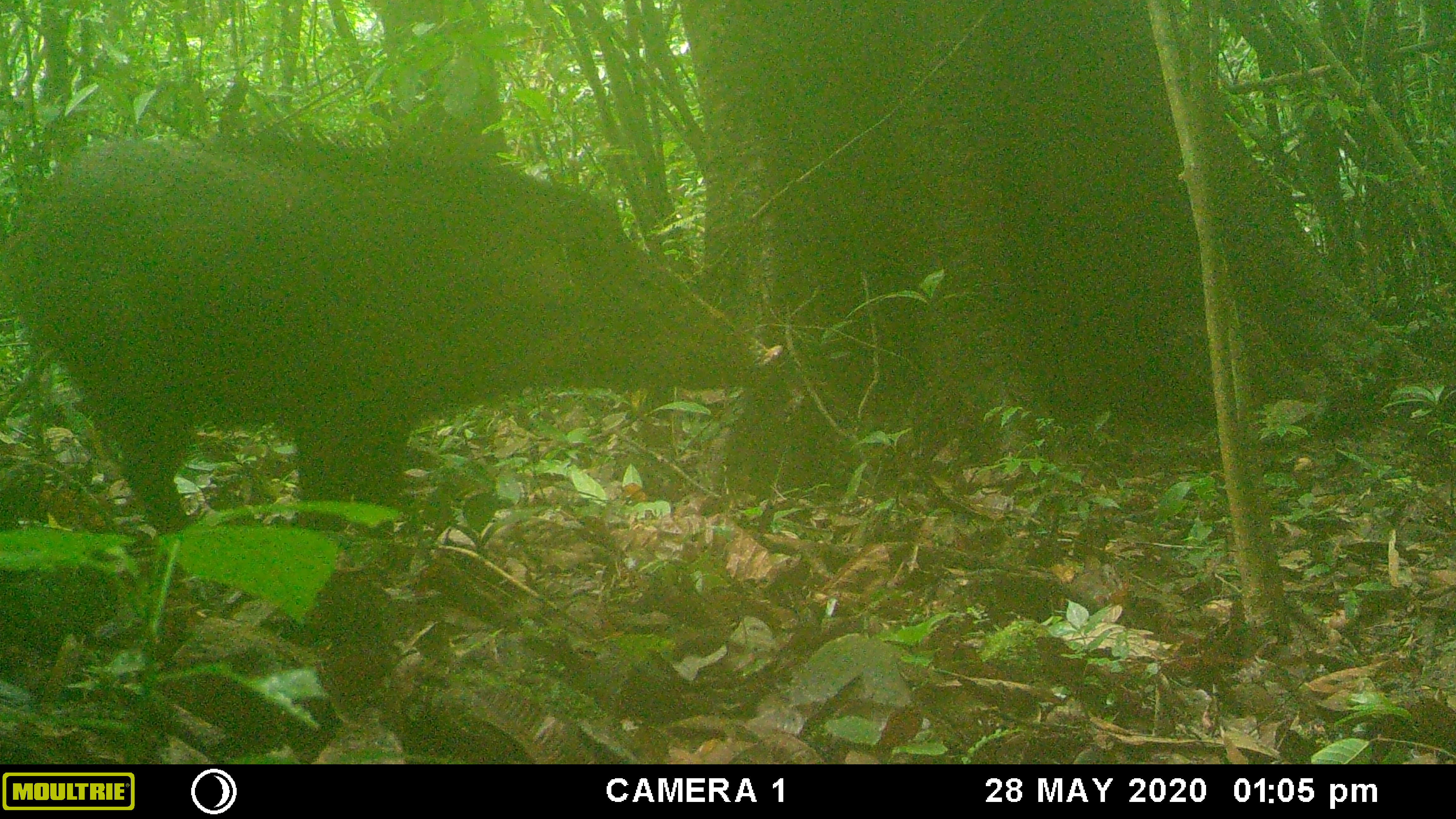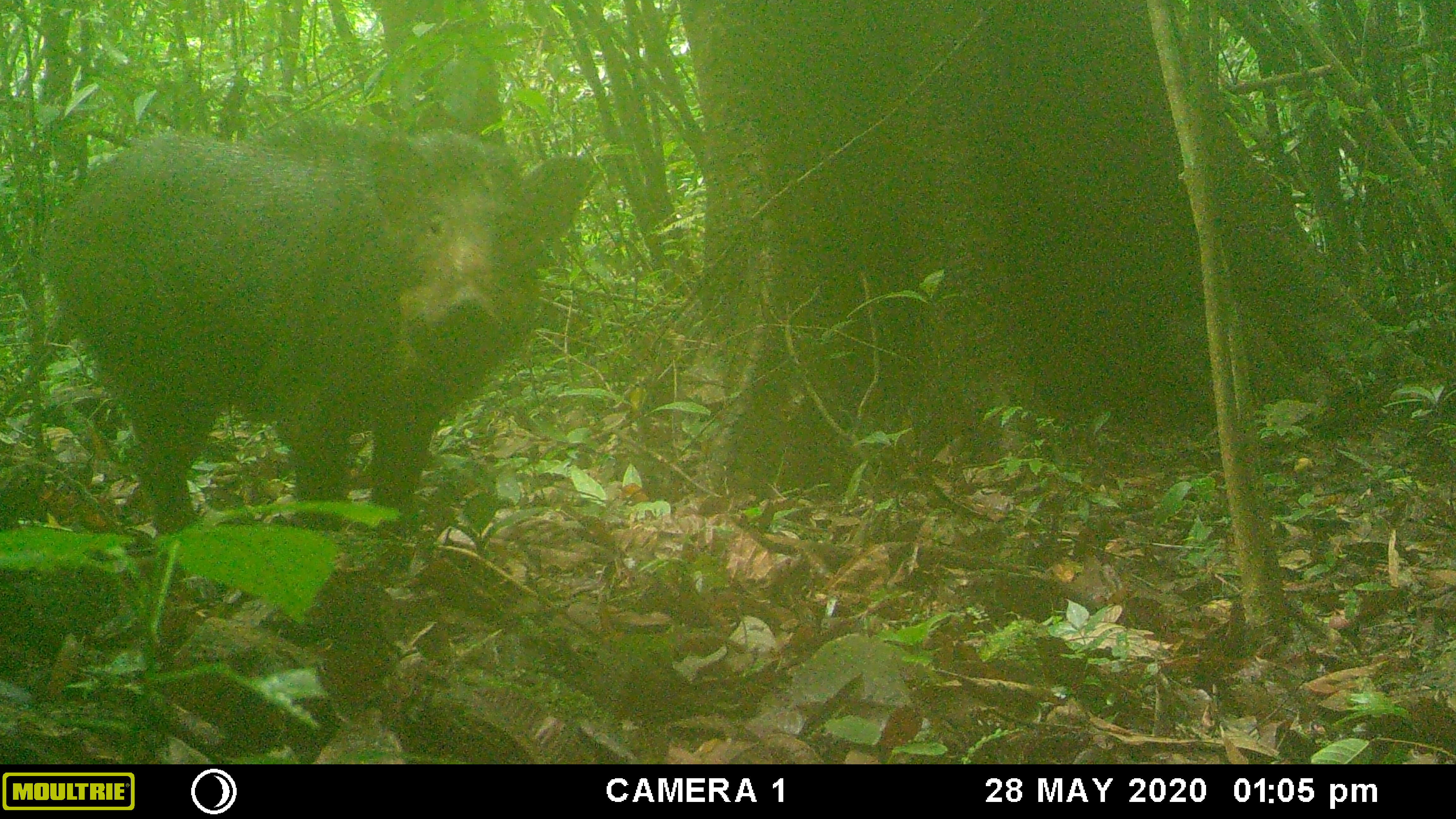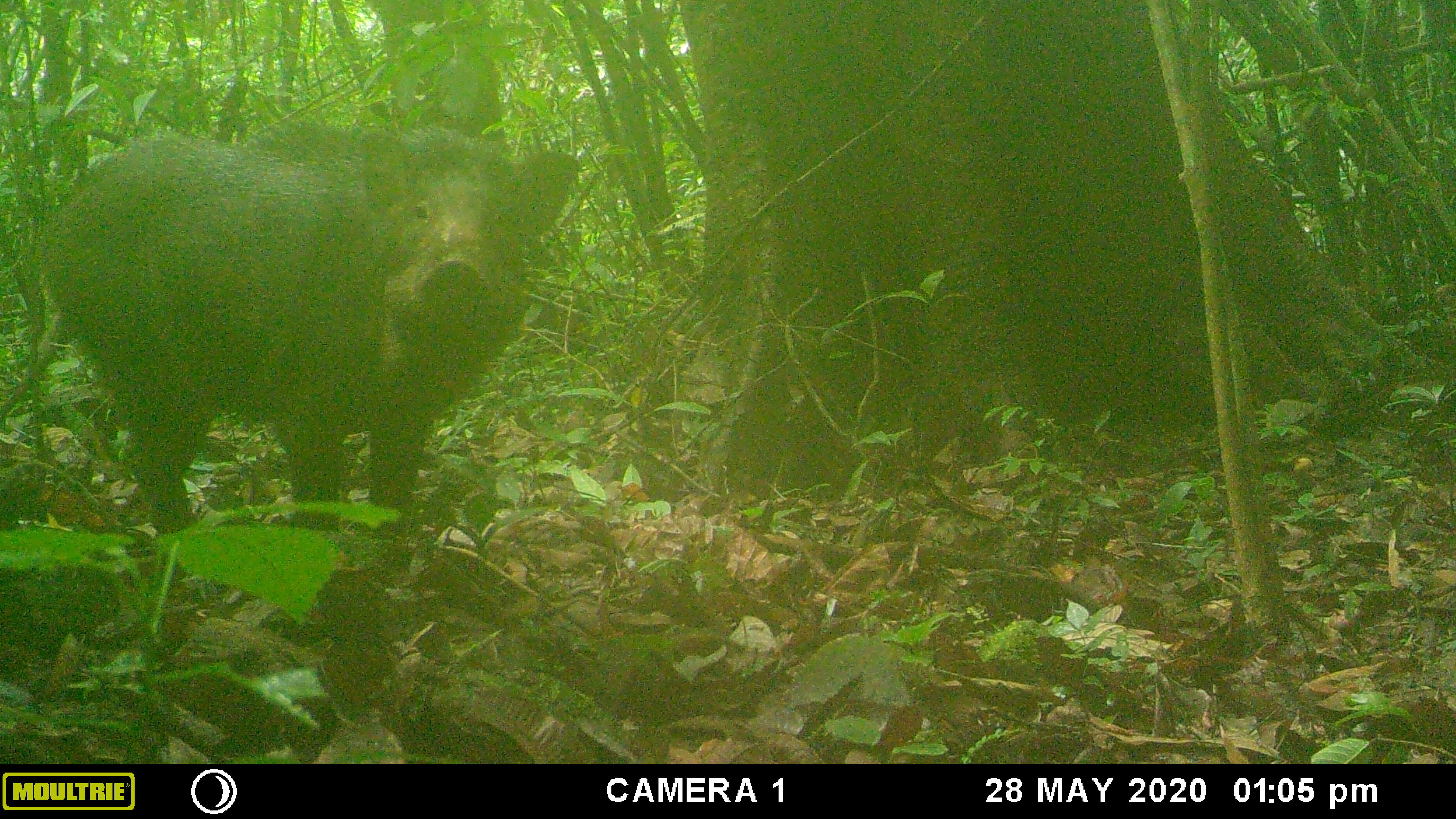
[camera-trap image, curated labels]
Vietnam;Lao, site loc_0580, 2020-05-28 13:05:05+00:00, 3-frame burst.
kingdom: Animalia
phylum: Chordata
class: Mammalia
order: Artiodactyla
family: Suidae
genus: Sus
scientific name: Sus scrofa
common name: eurasian wild pig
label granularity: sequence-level